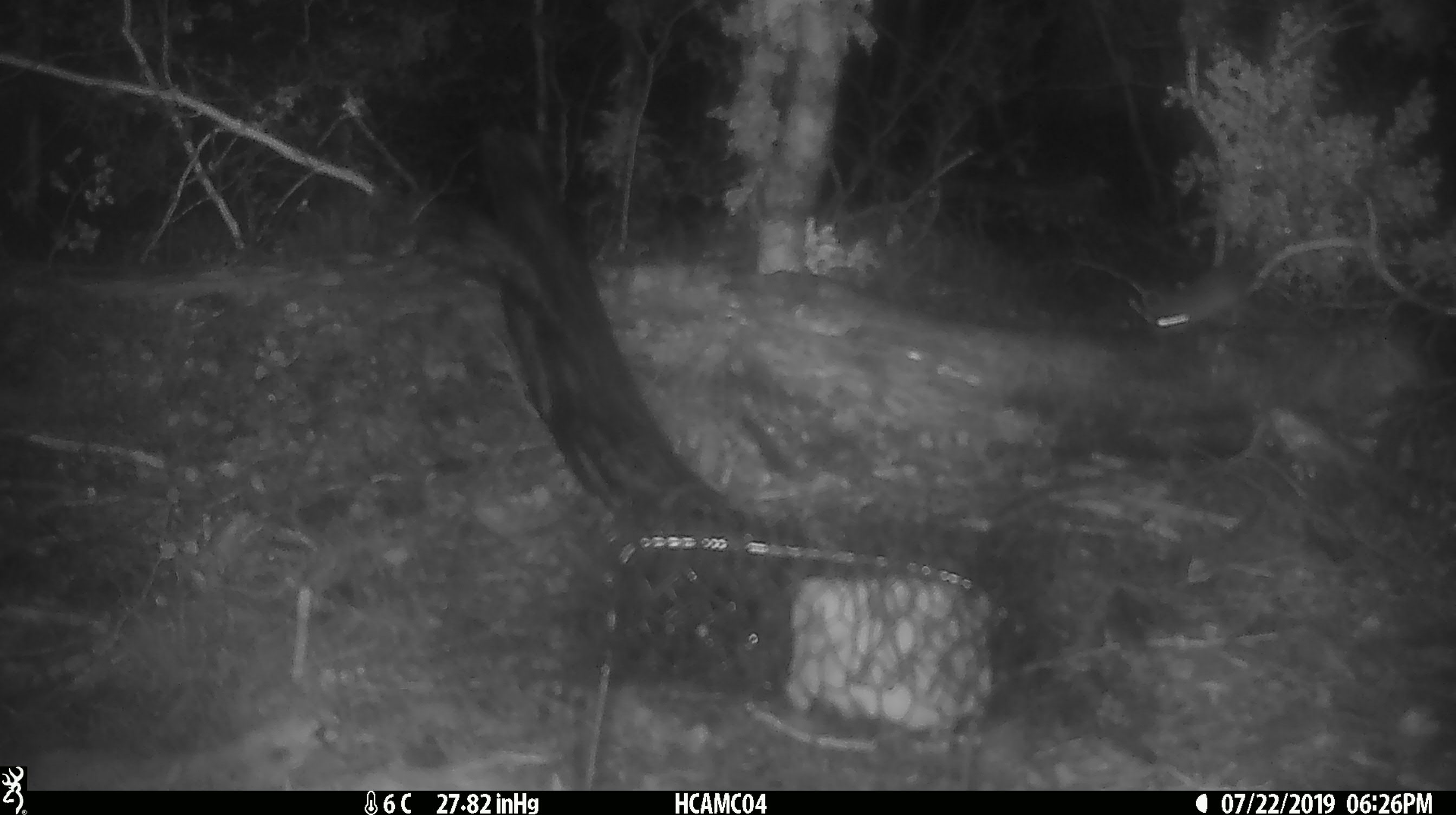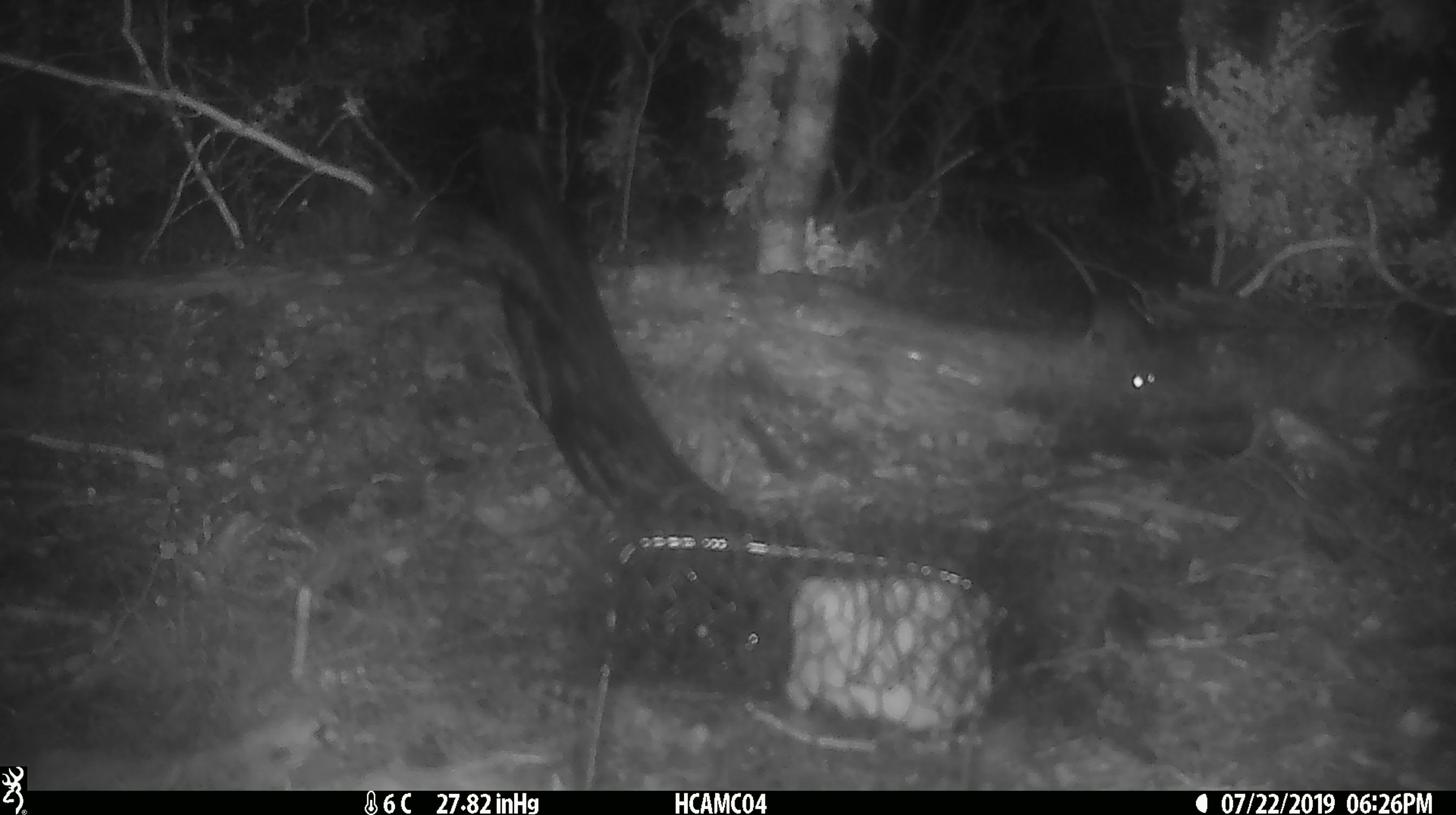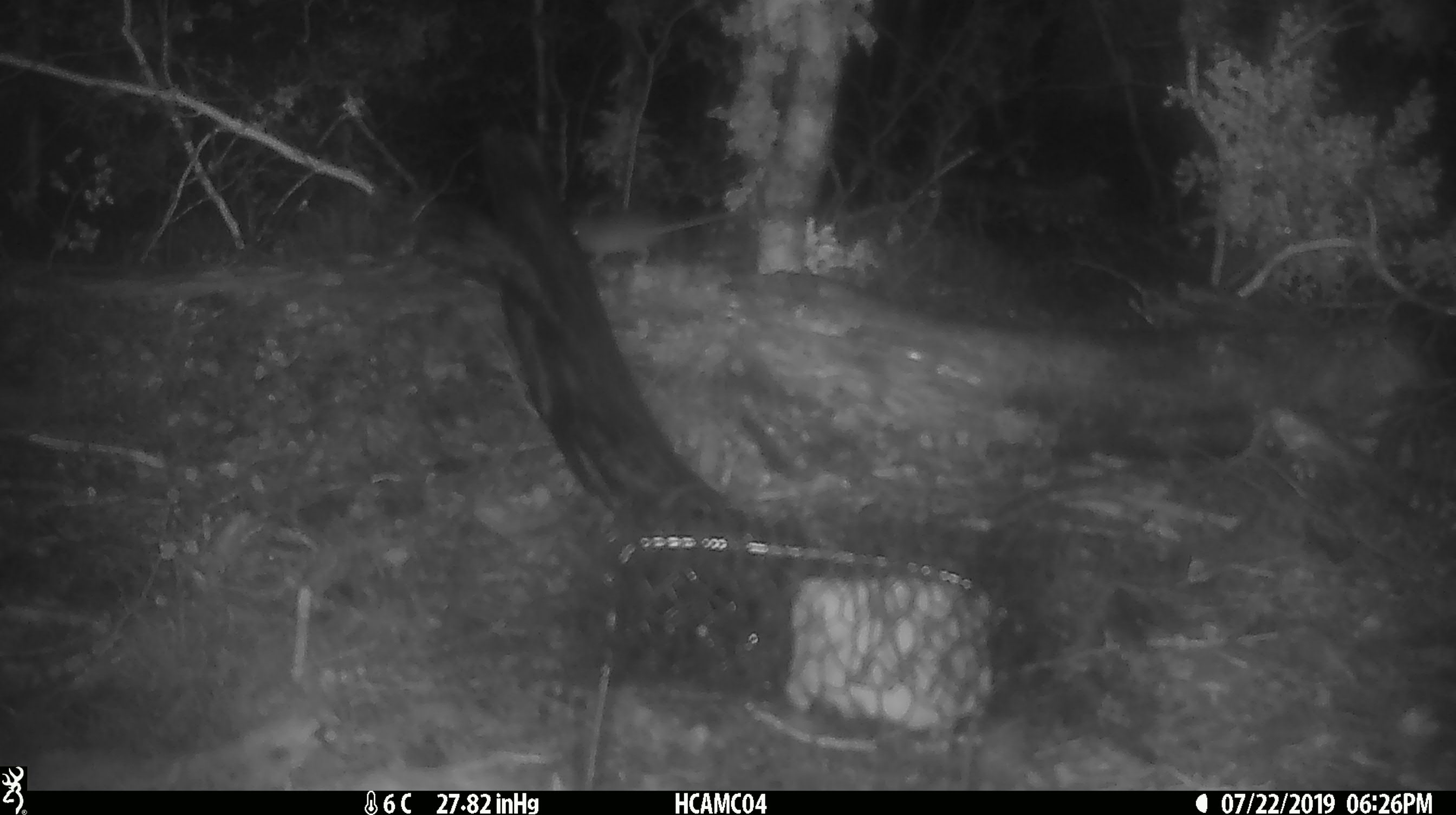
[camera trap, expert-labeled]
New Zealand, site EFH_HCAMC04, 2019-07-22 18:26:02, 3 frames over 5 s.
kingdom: Animalia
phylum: Chordata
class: Mammalia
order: Rodentia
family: Muridae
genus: Mus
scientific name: Mus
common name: mouse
Mouse (Mus).